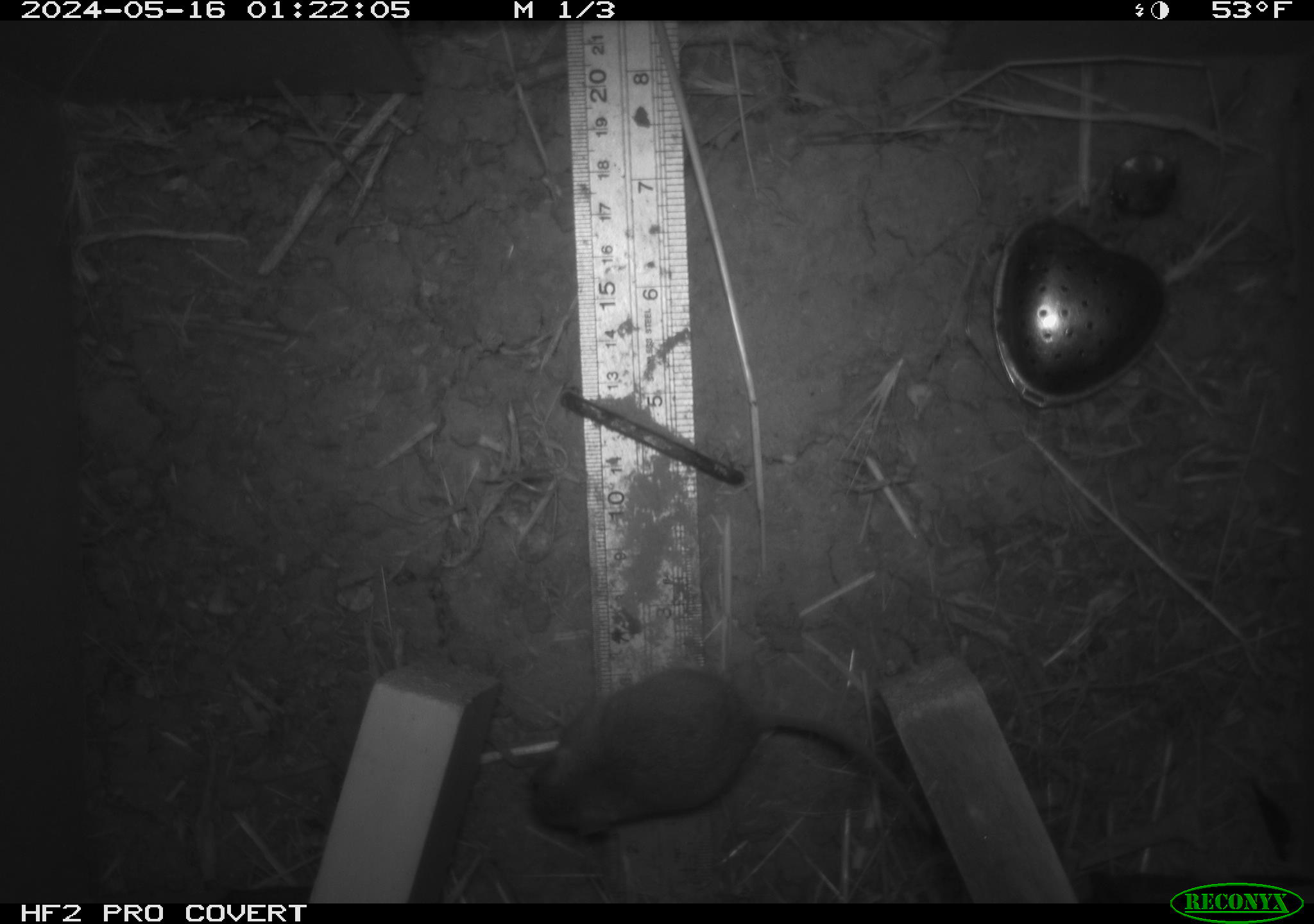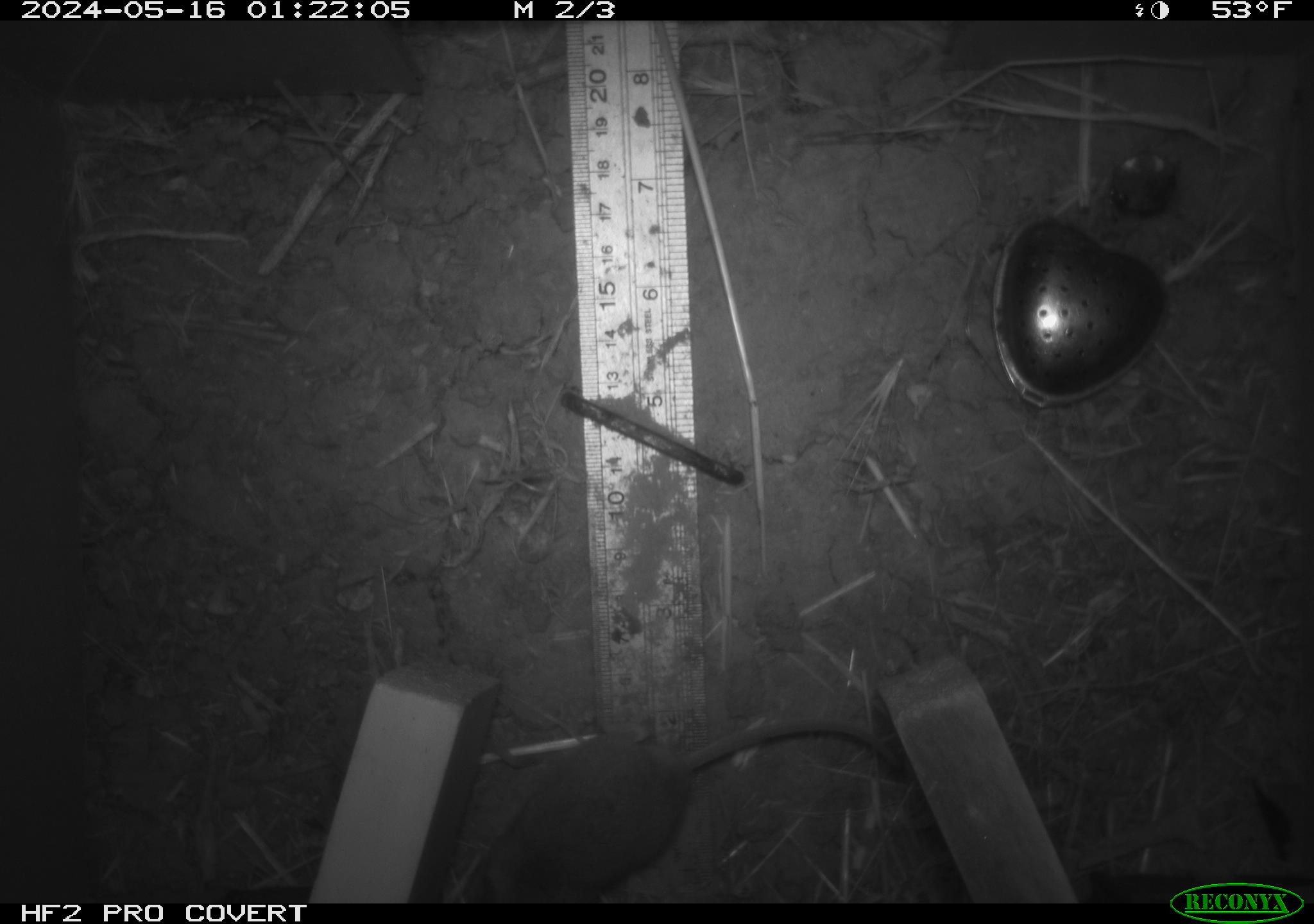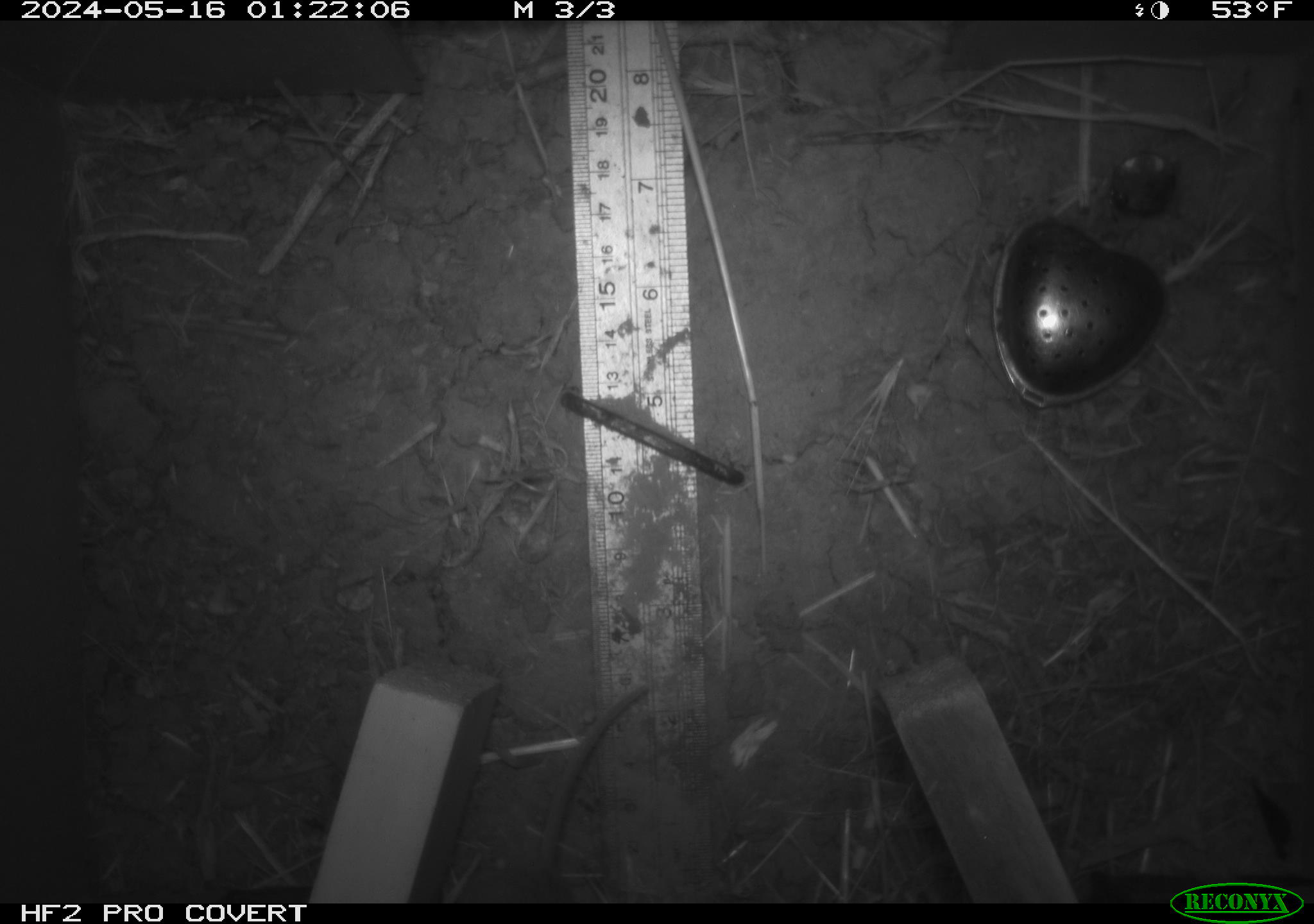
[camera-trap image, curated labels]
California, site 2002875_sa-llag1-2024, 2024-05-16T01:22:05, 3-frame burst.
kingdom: Animalia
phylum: Chordata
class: Mammalia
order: Rodentia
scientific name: Rodentia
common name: mouse species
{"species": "mouse species (Rodentia)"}